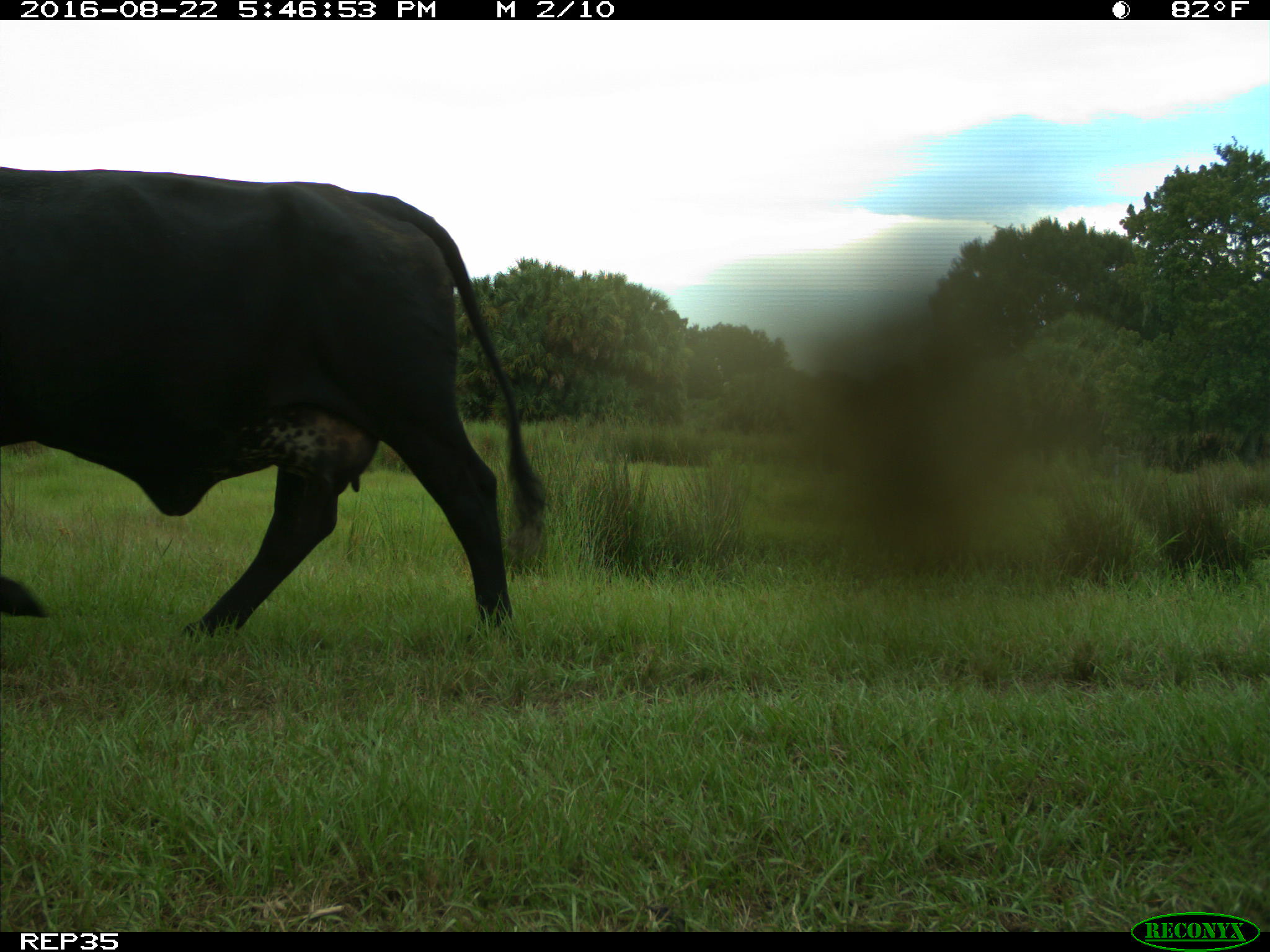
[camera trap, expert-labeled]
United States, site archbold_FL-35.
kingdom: Animalia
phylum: Chordata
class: Mammalia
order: Artiodactyla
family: Bovidae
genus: Bos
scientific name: Bos taurus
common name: domestic cow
Bos taurus (domestic cow).